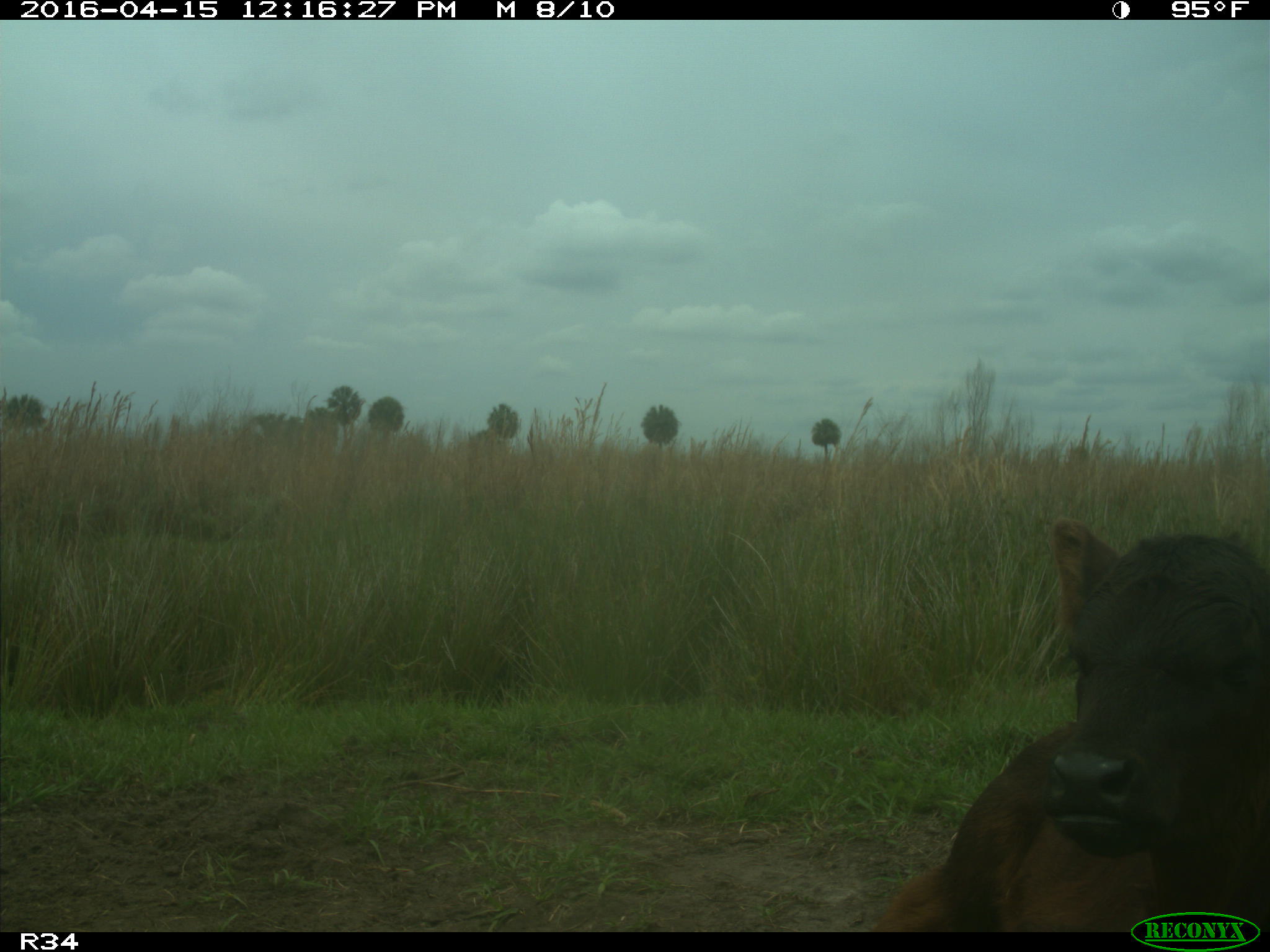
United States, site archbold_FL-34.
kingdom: Animalia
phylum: Chordata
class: Mammalia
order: Artiodactyla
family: Bovidae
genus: Bos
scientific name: Bos taurus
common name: domestic cow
Bos taurus (domestic cow).